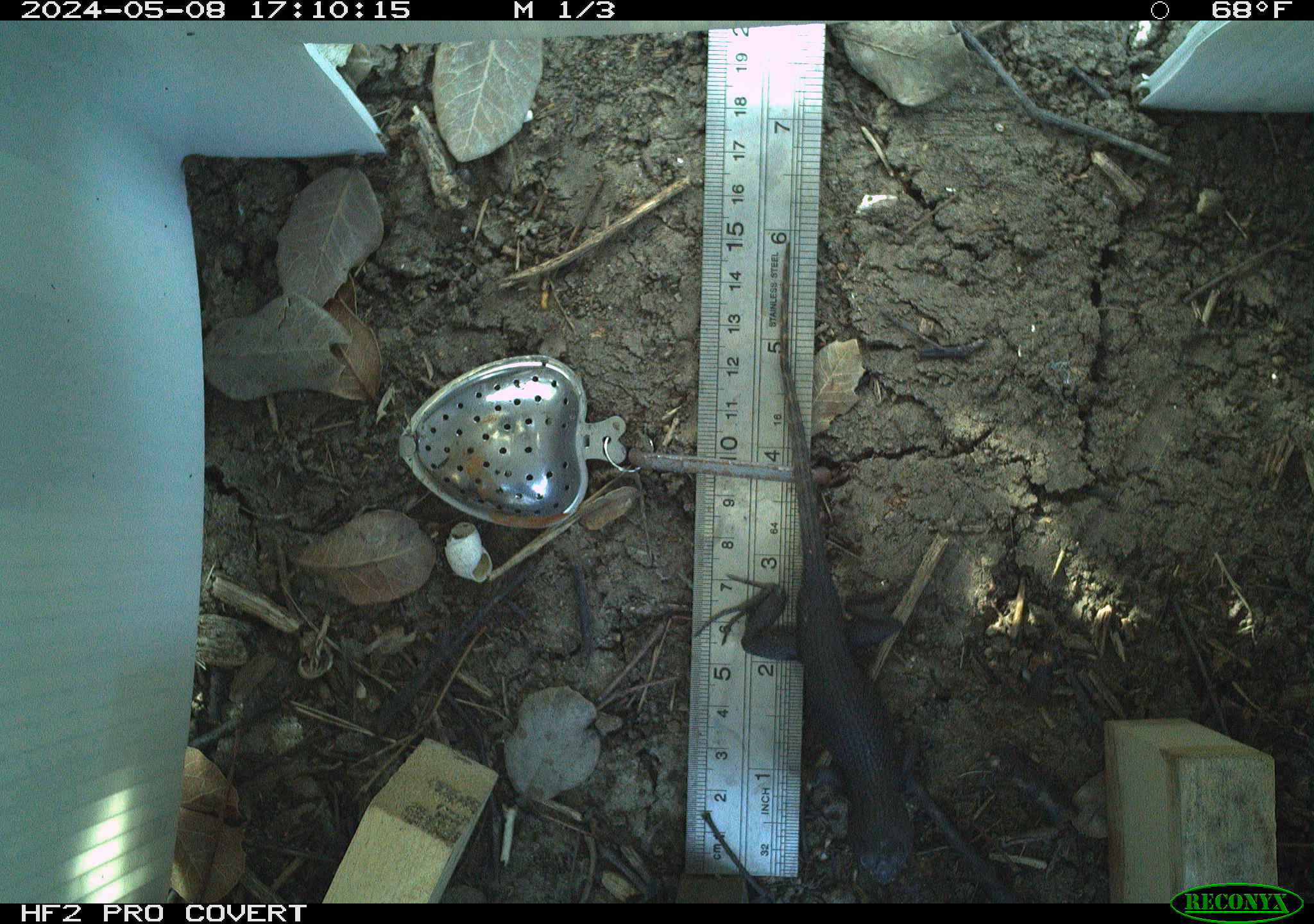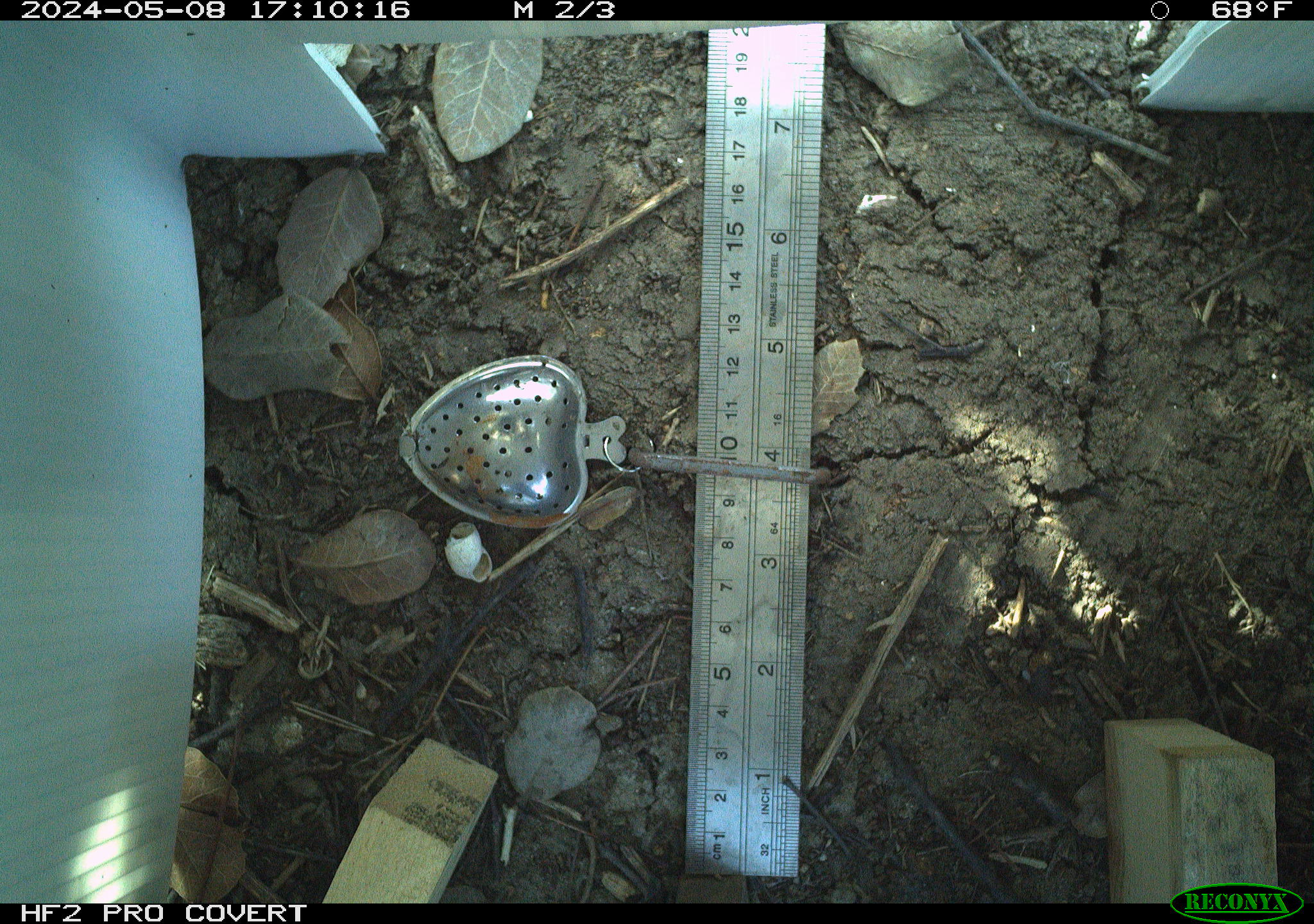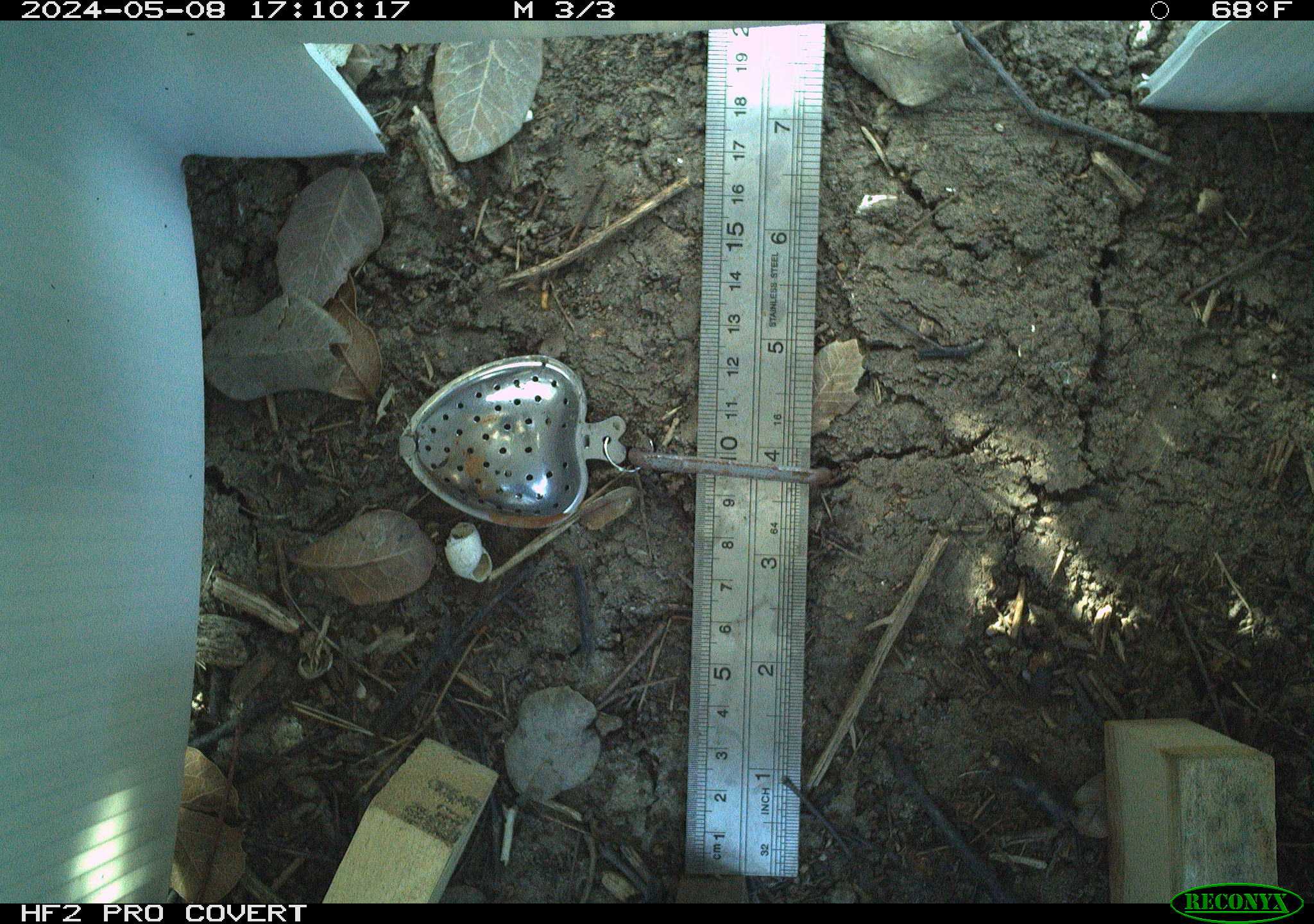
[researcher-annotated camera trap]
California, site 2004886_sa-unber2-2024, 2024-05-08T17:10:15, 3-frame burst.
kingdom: Animalia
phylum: Chordata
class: Reptilia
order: Squamata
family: Phrynosomatidae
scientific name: Phrynosomatidae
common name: phrynosomatid lizards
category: phrynosomatidae family